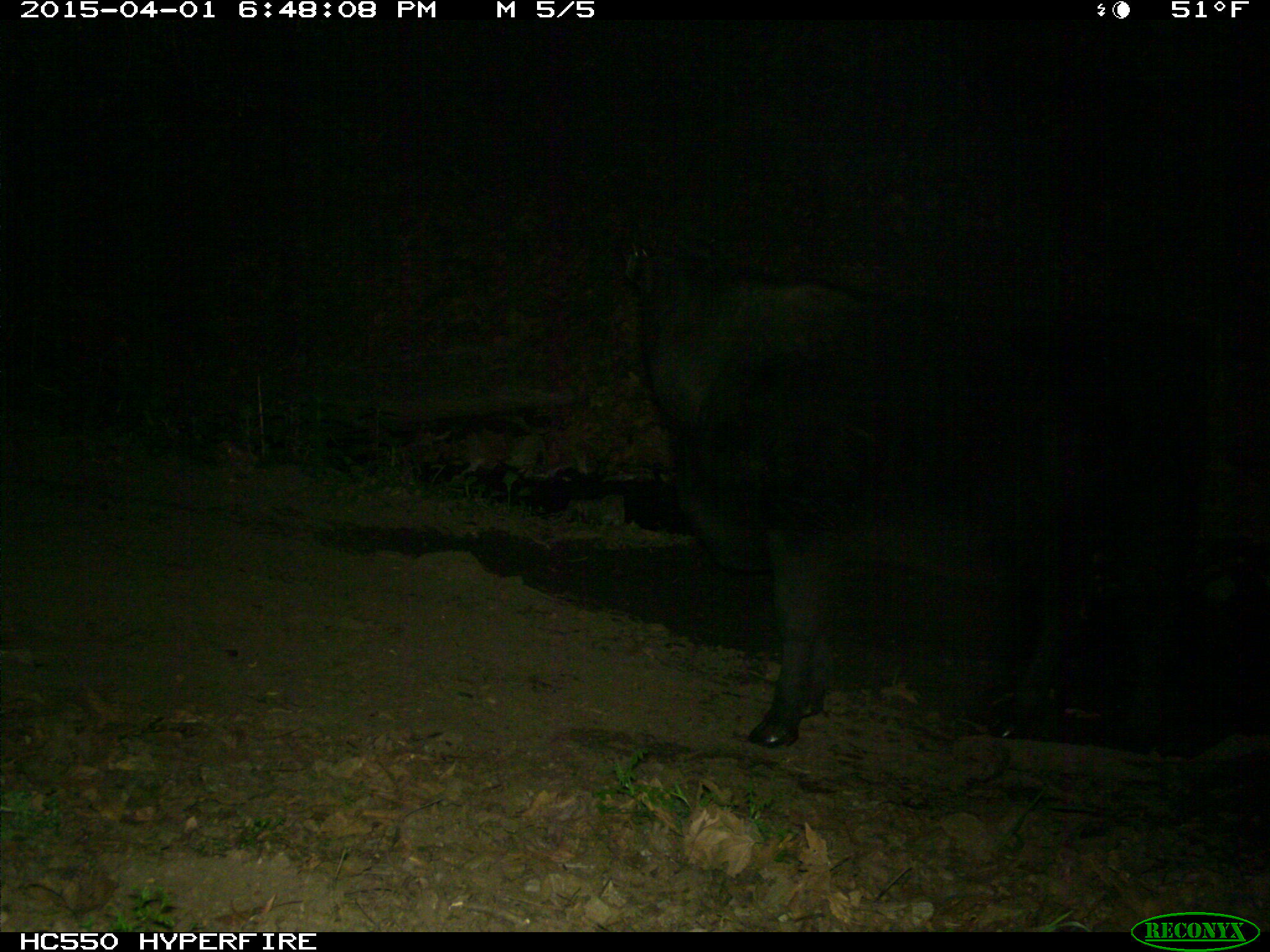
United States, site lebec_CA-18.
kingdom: Animalia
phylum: Chordata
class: Mammalia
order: Artiodactyla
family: Bovidae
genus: Bos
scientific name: Bos taurus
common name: domestic cow